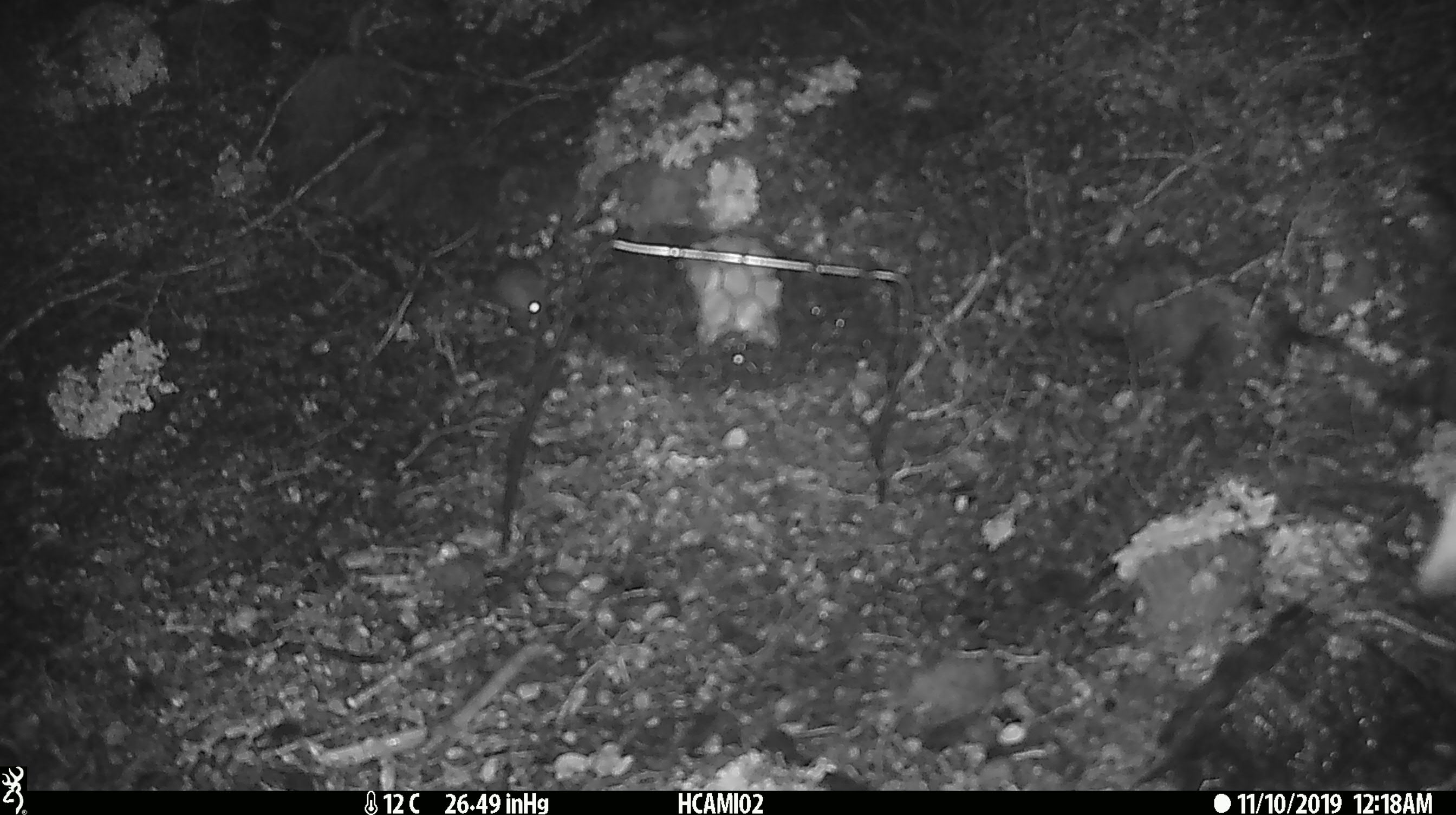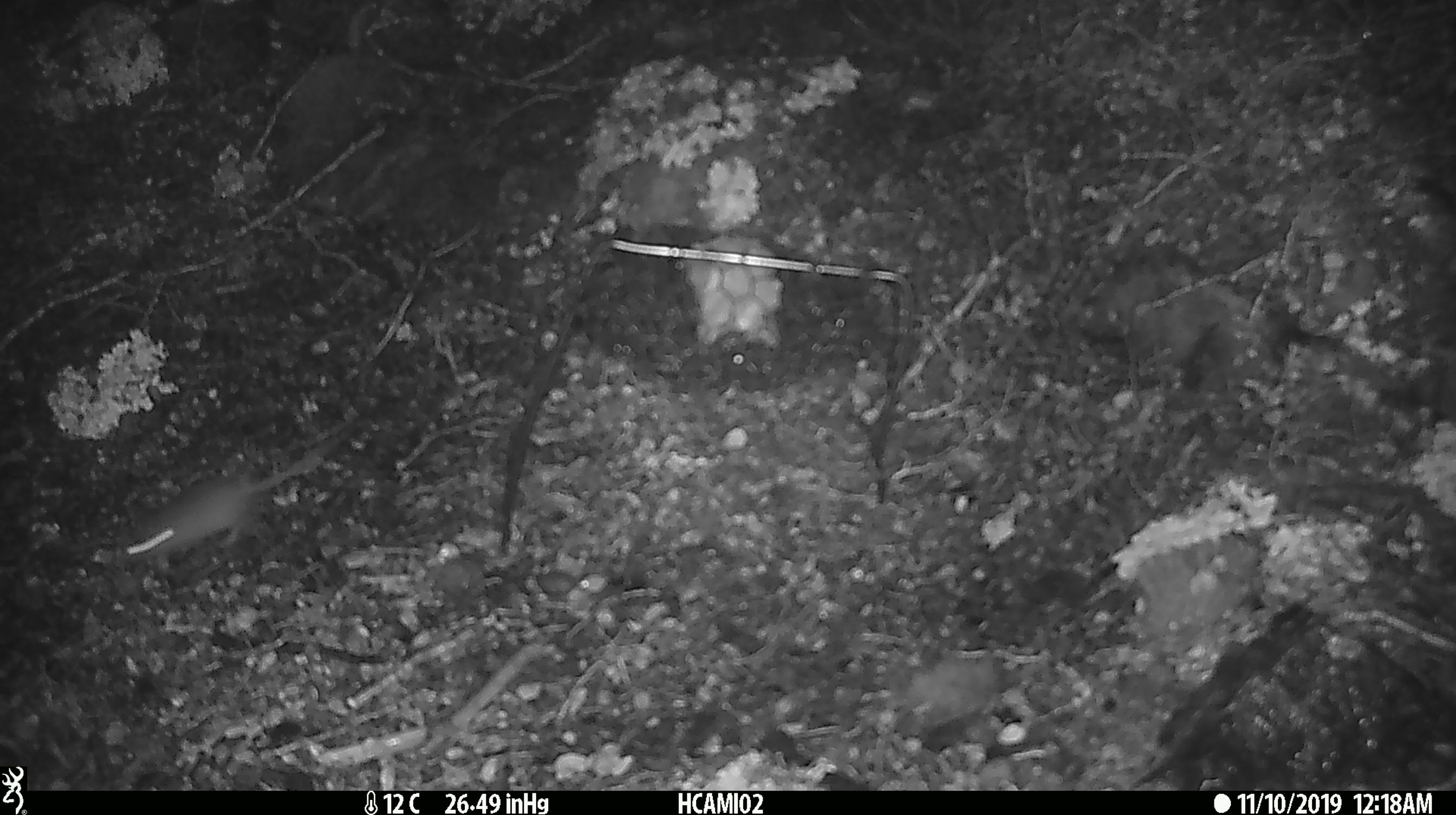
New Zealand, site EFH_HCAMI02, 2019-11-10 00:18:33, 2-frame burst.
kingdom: Animalia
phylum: Chordata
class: Mammalia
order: Rodentia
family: Muridae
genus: Mus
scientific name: Mus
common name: mouse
Mouse (Mus).